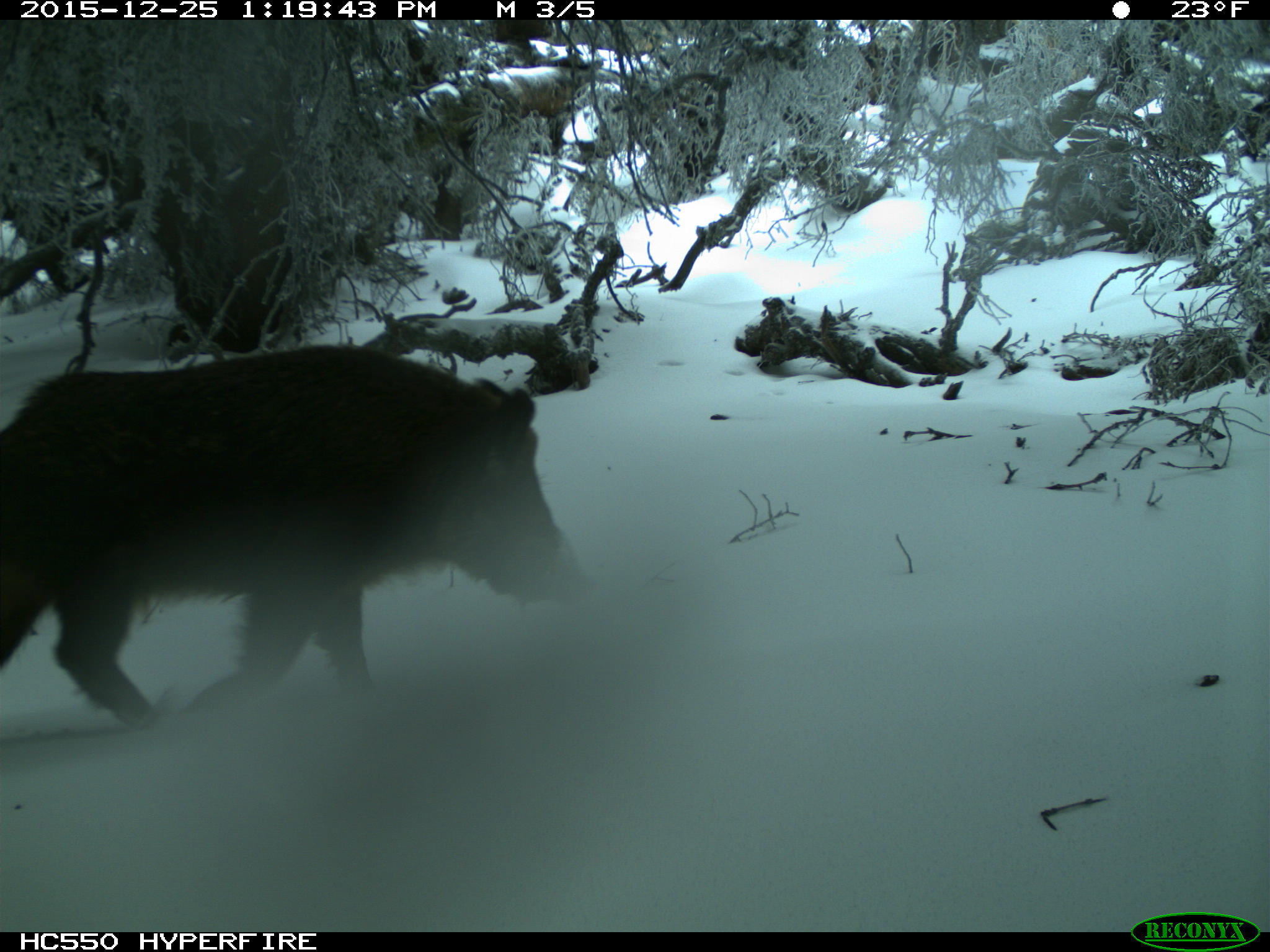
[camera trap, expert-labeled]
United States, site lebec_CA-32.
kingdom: Animalia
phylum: Chordata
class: Mammalia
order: Artiodactyla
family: Suidae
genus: Sus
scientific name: Sus scrofa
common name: wild boar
Sus scrofa (wild boar).